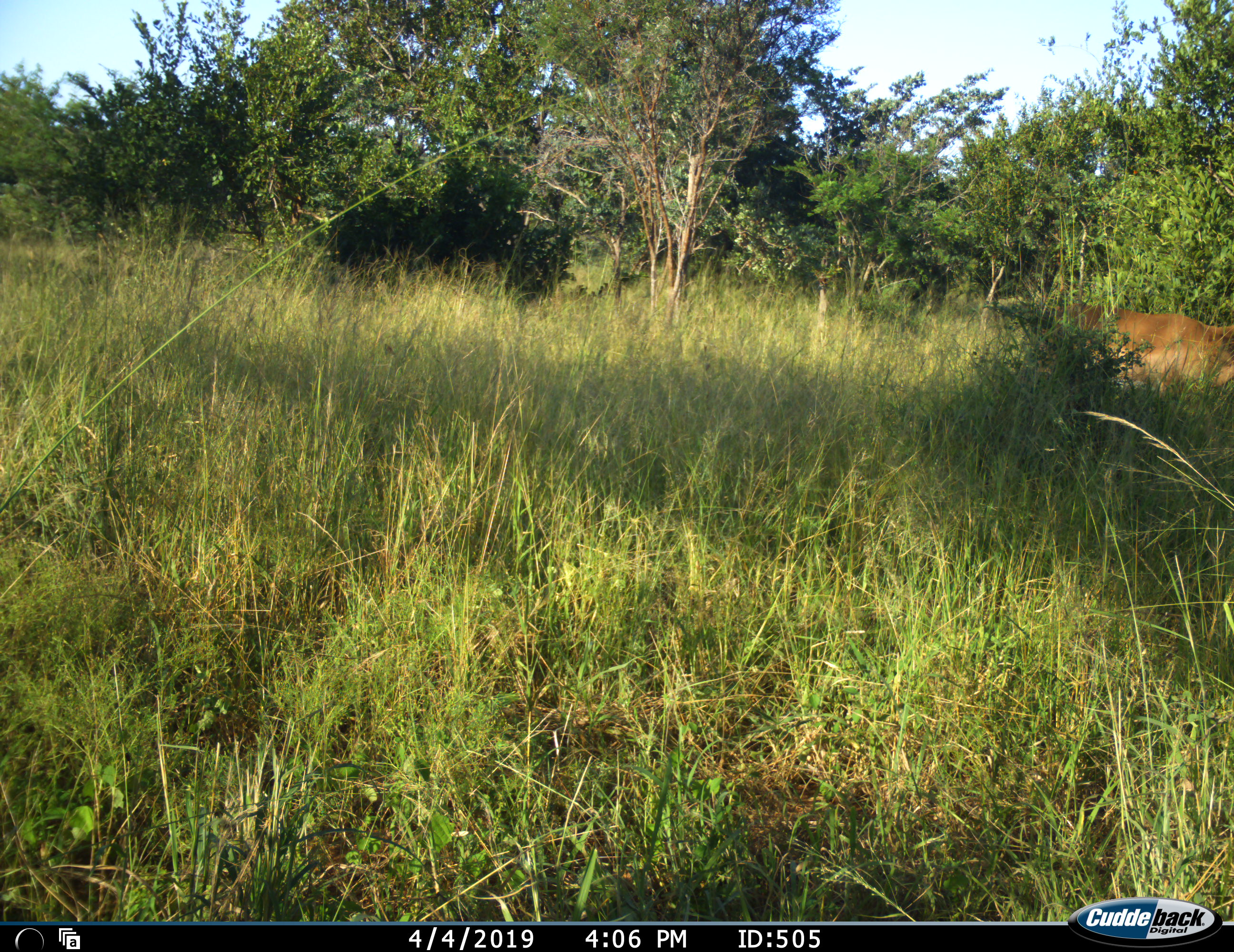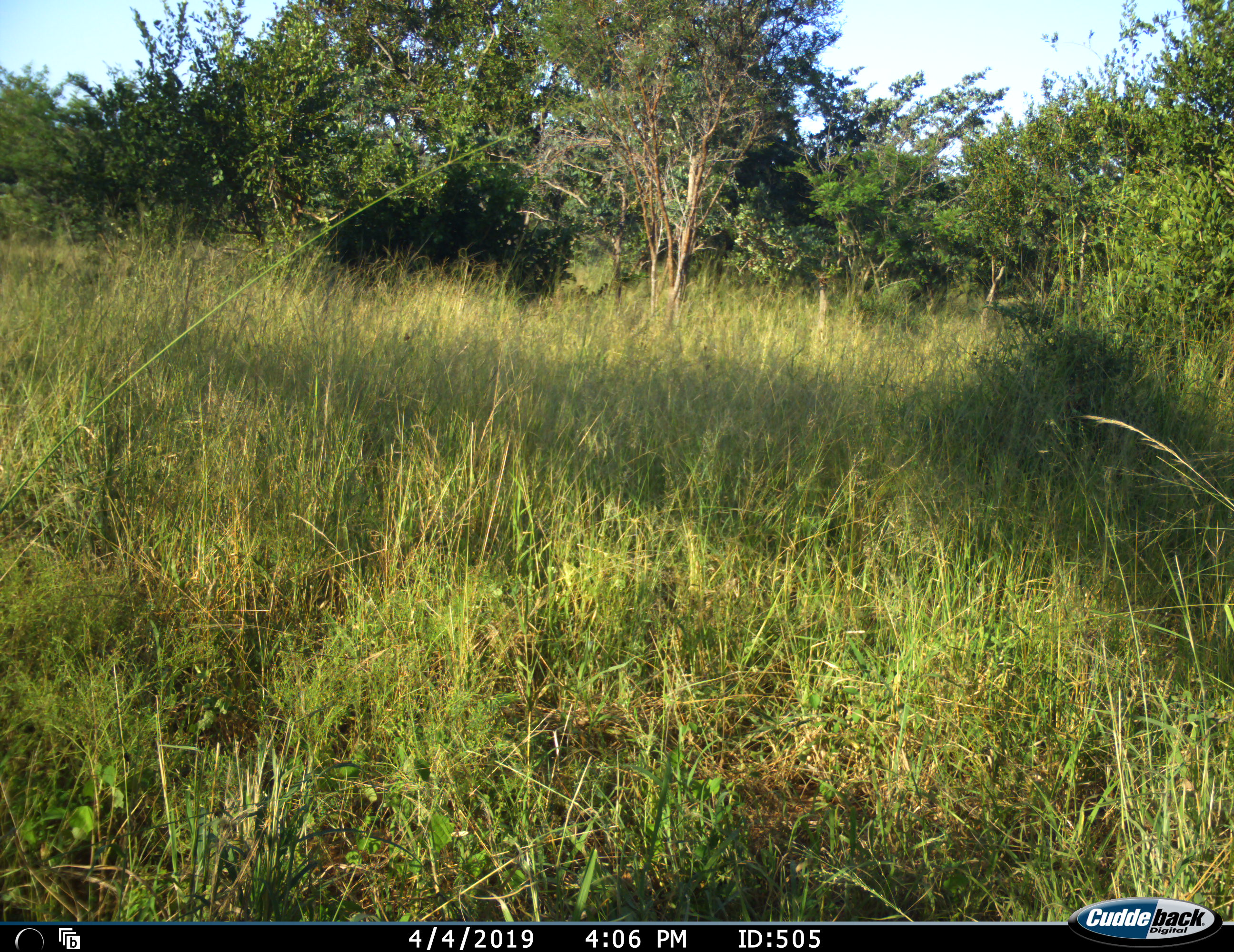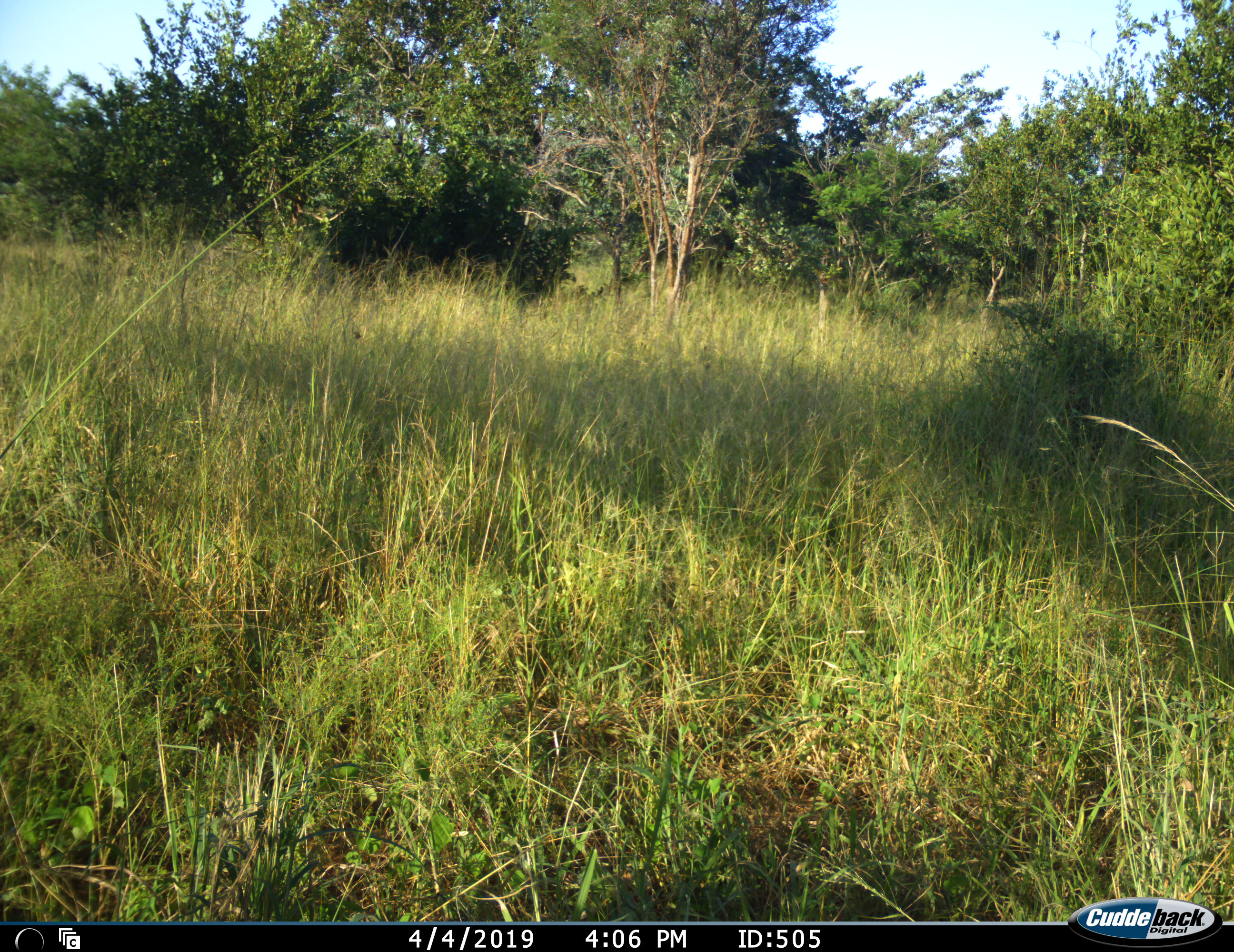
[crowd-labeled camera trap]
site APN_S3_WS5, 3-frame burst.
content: unidentified animal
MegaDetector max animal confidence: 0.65